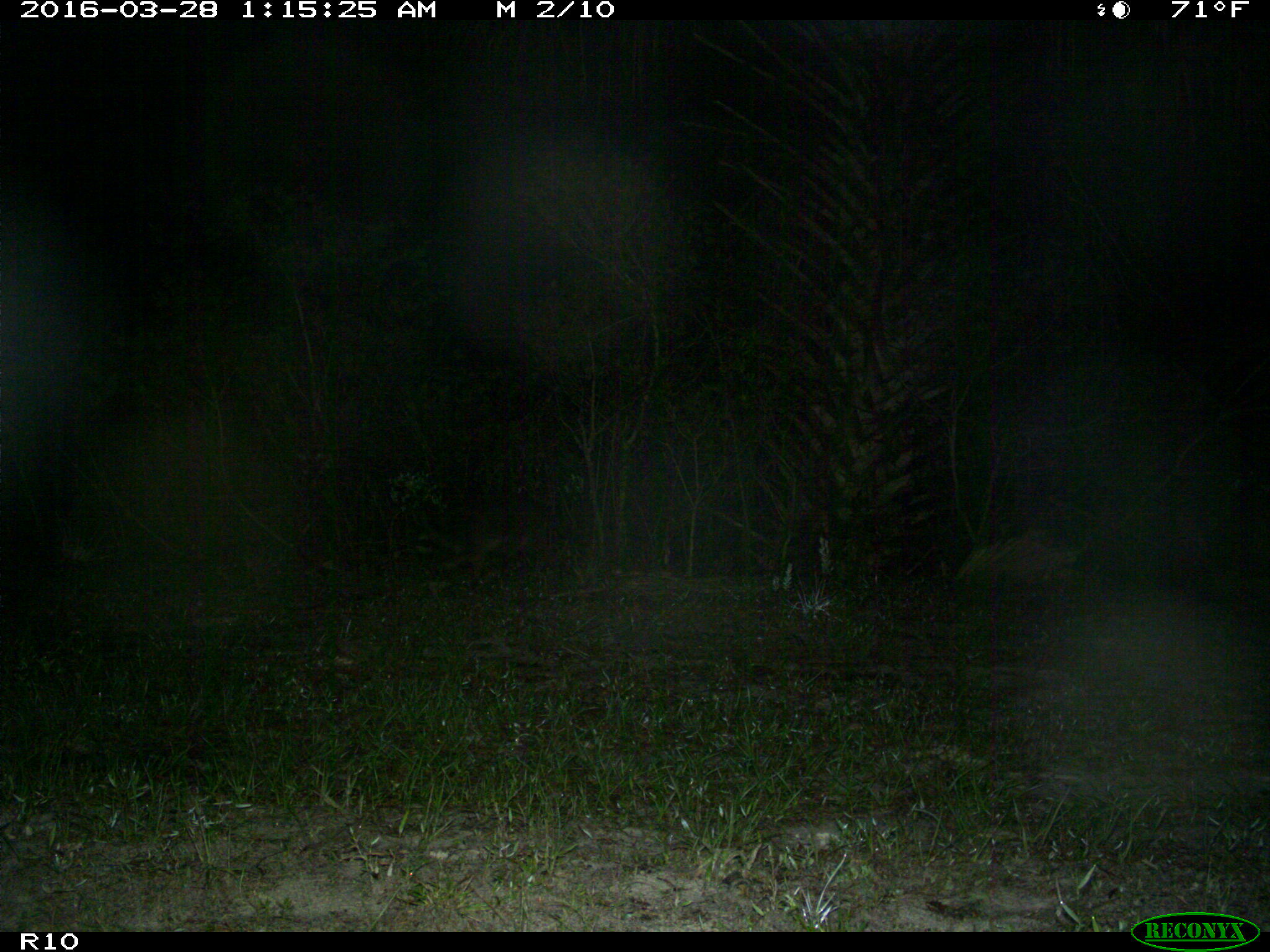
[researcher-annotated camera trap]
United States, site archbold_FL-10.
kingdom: Animalia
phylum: Chordata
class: Mammalia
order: Carnivora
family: Procyonidae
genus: Procyon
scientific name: Procyon lotor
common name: common raccoon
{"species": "Procyon lotor (common raccoon)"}